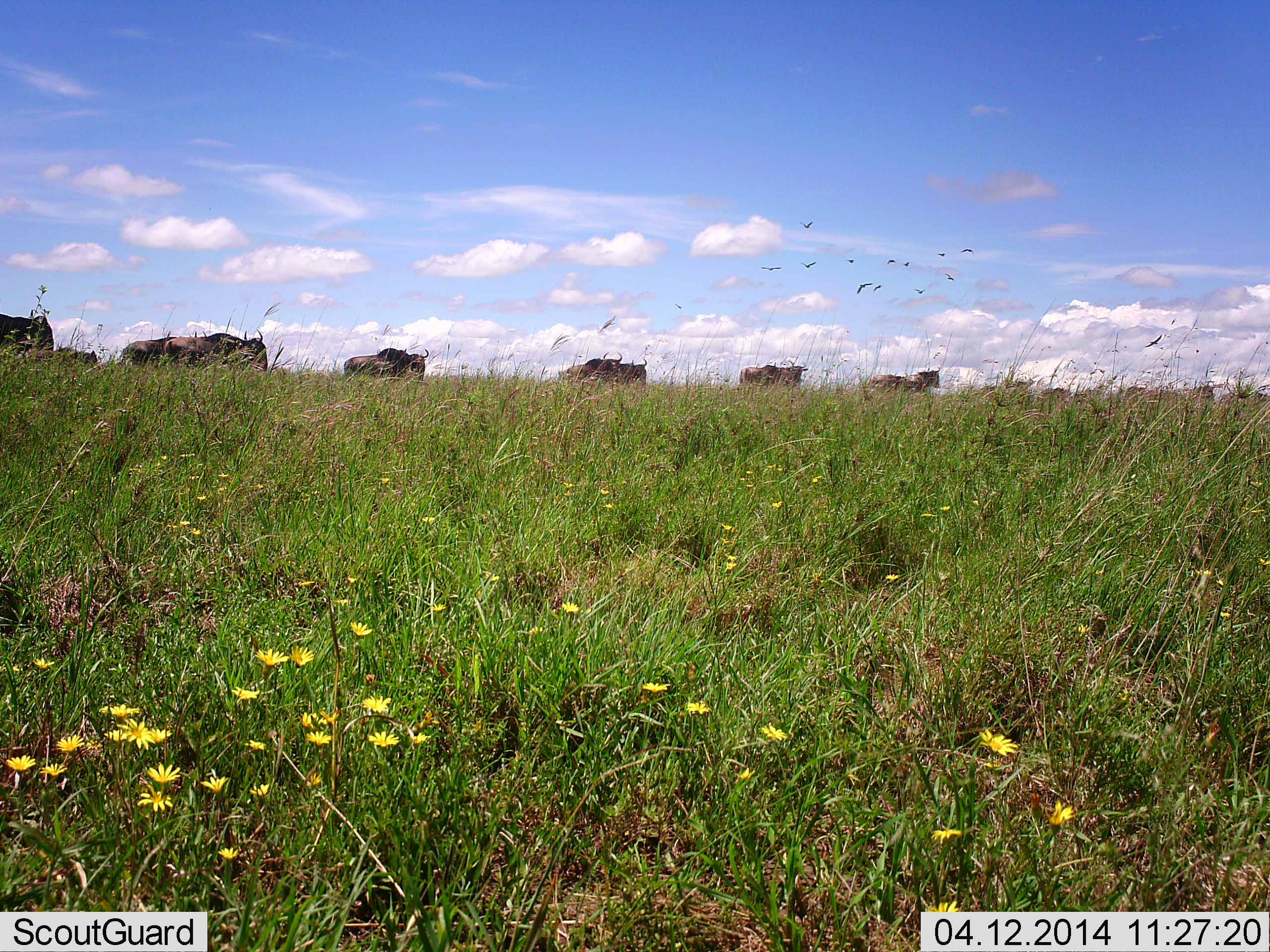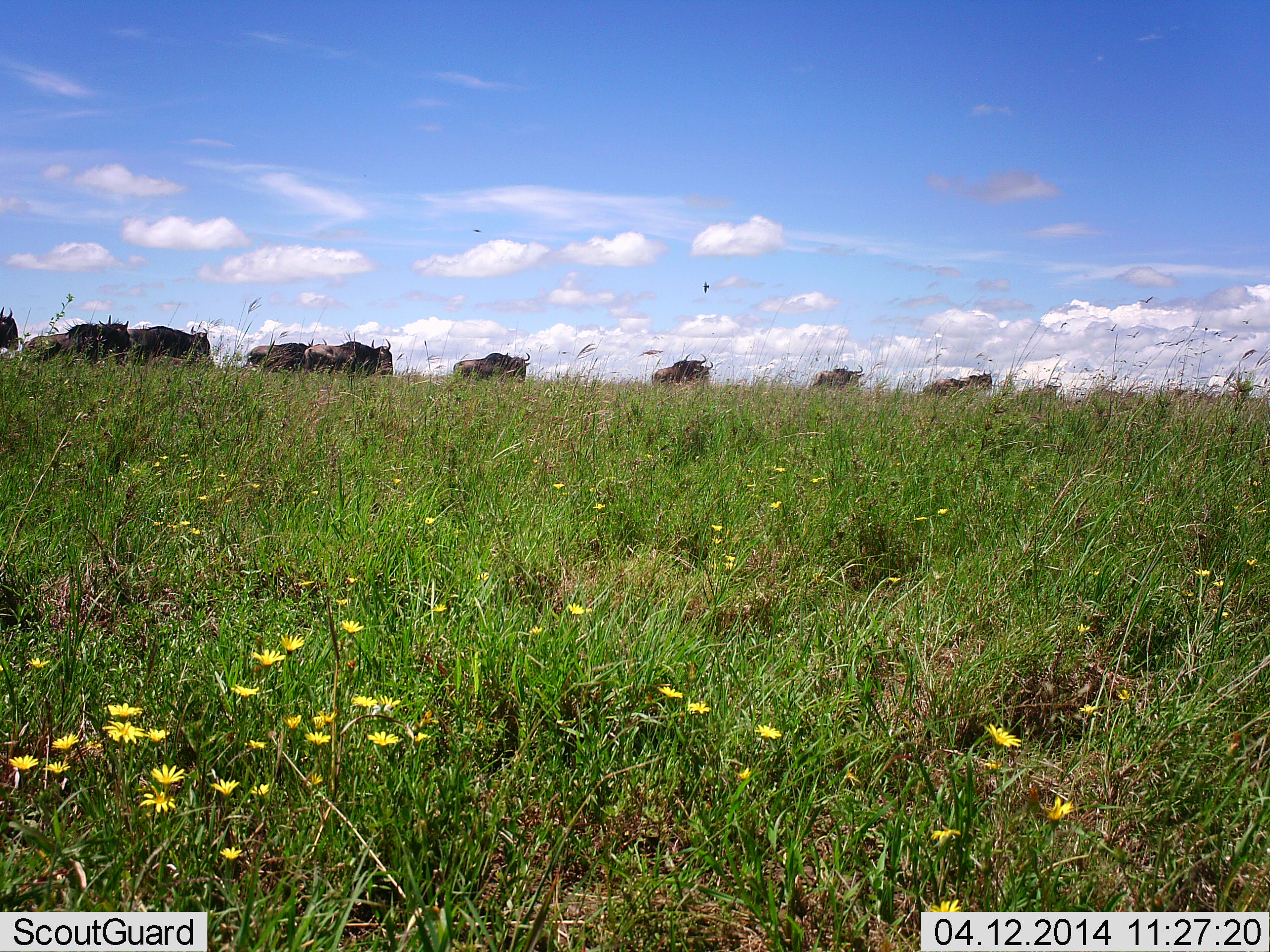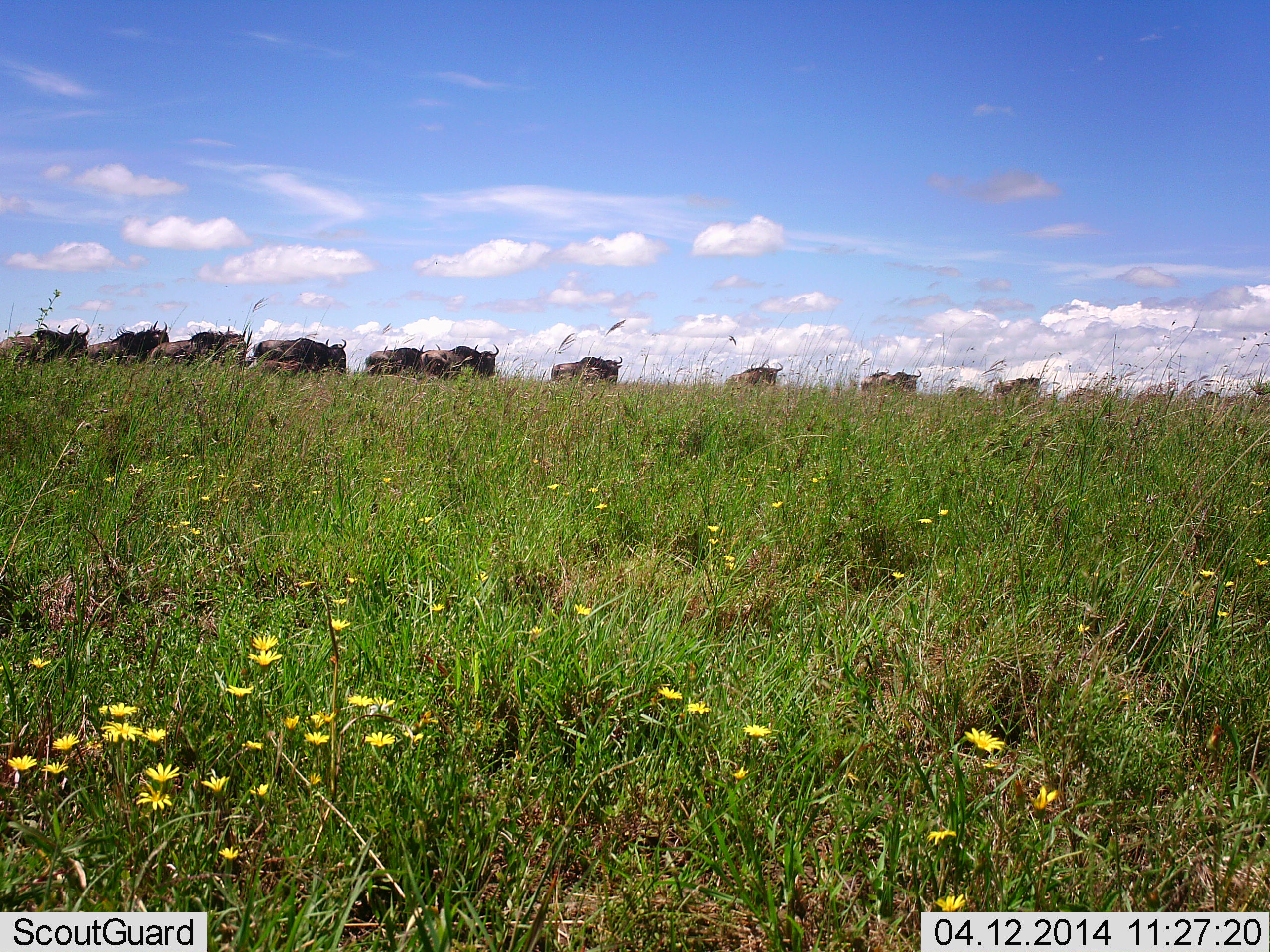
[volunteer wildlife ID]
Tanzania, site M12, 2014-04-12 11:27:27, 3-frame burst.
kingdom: Animalia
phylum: Chordata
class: Mammalia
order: Artiodactyla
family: Bovidae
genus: Connochaetes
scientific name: Connochaetes taurinus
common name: blue wildebeest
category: wildebeest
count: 11-50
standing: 7%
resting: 0%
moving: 93%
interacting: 0%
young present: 14%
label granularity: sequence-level